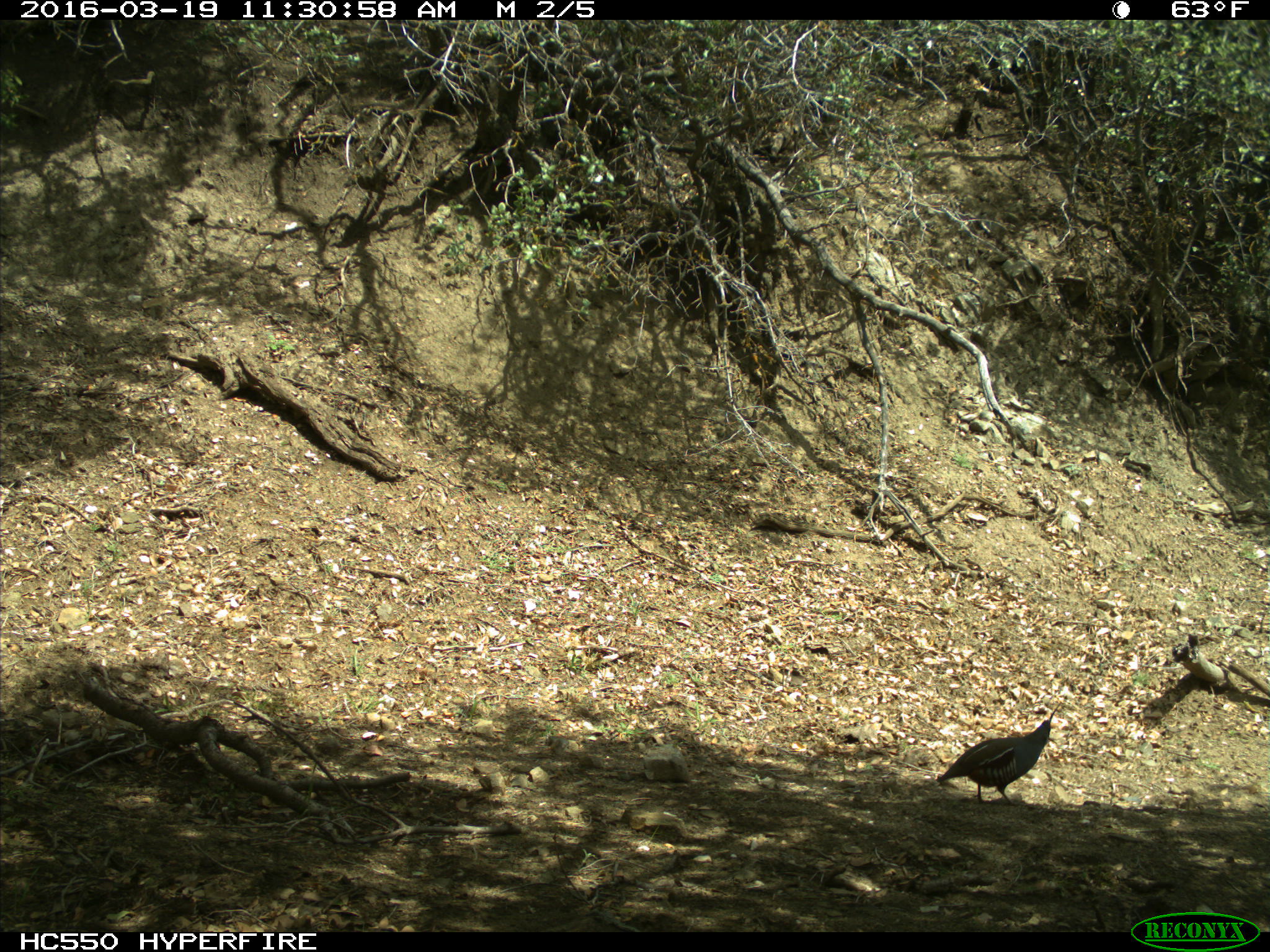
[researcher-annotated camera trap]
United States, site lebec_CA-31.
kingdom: Animalia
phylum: Chordata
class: Aves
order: Galliformes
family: Odontophoridae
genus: Callipepla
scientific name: Callipepla californica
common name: california quail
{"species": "Callipepla californica (california quail)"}